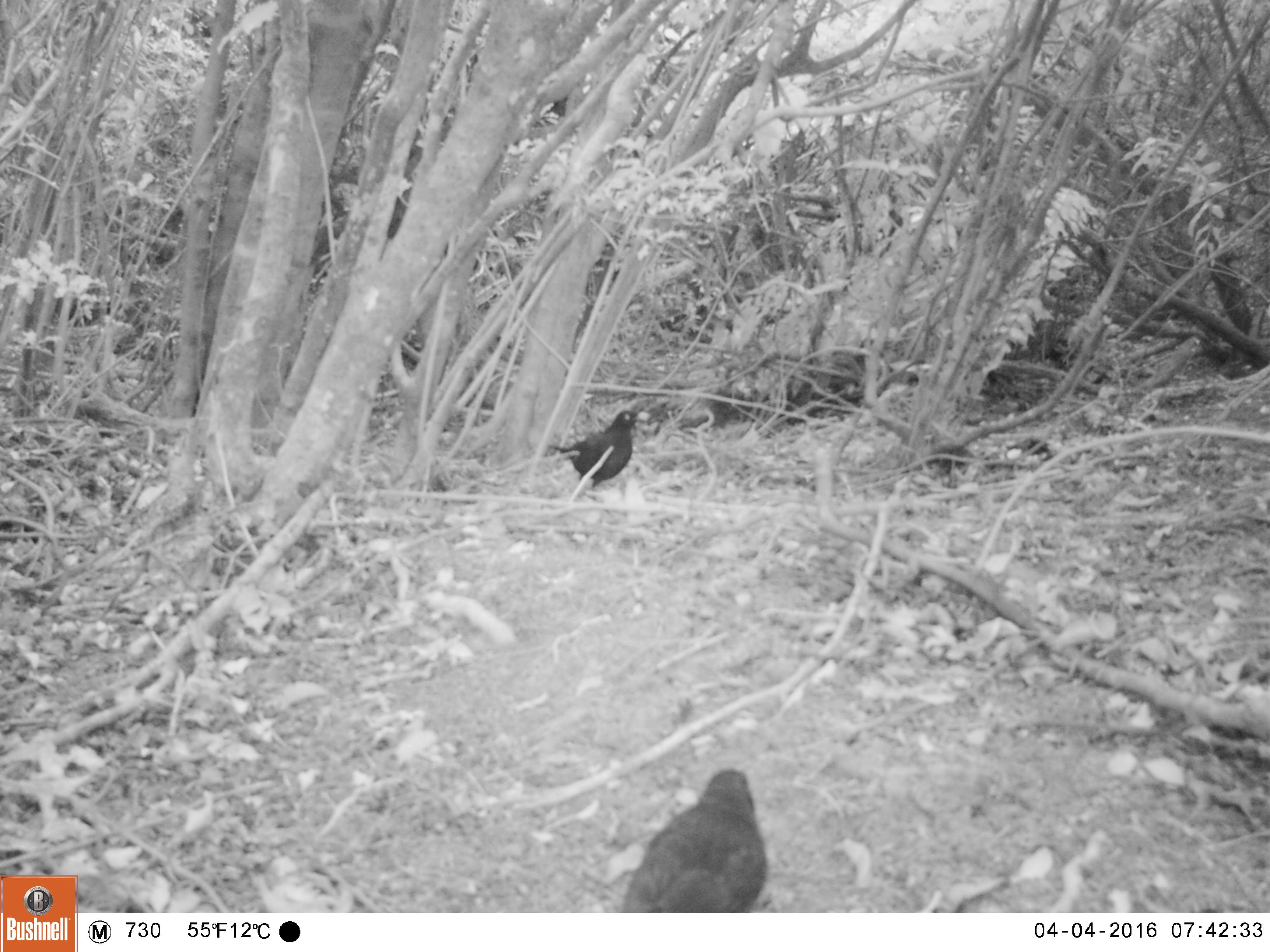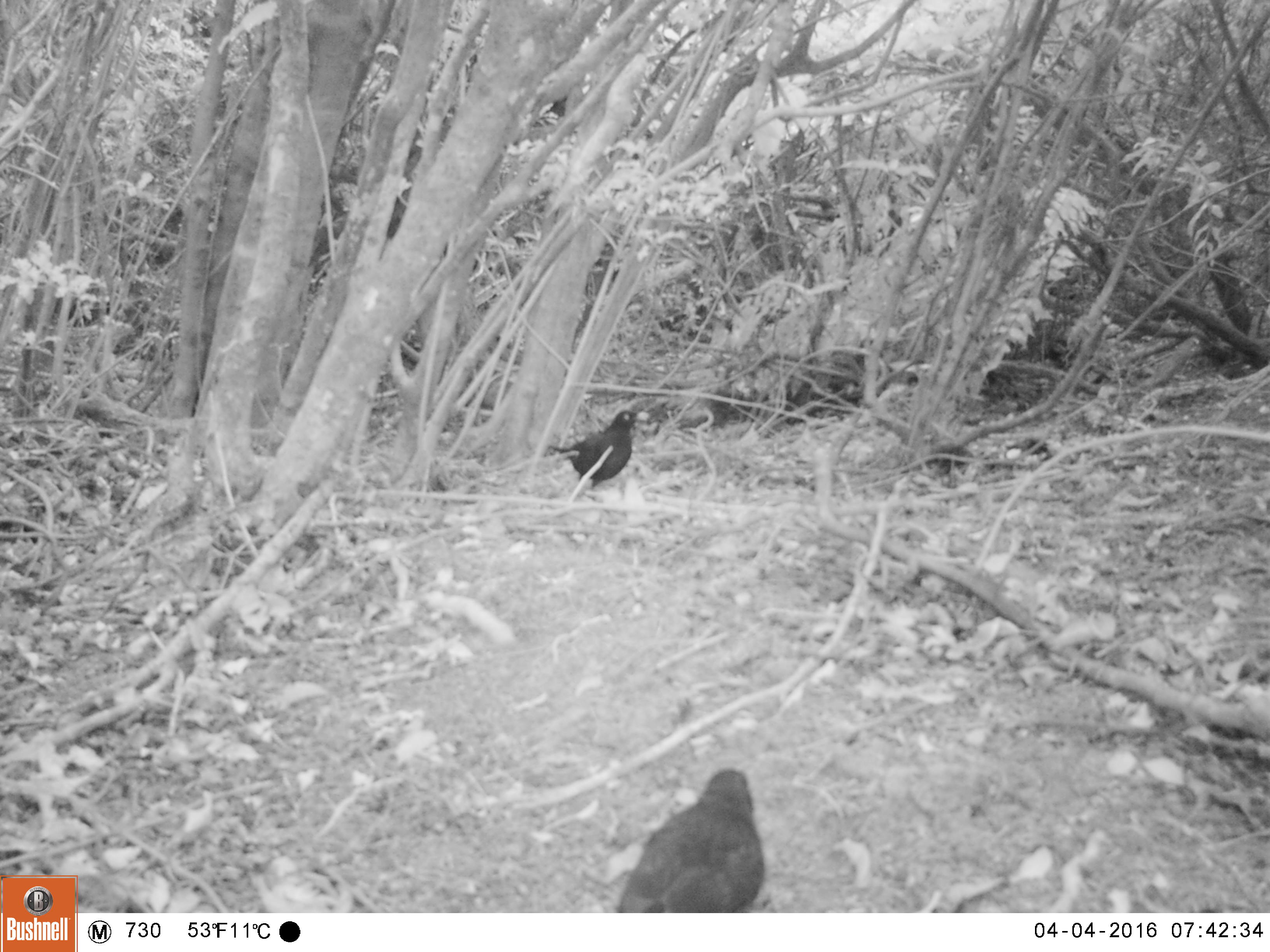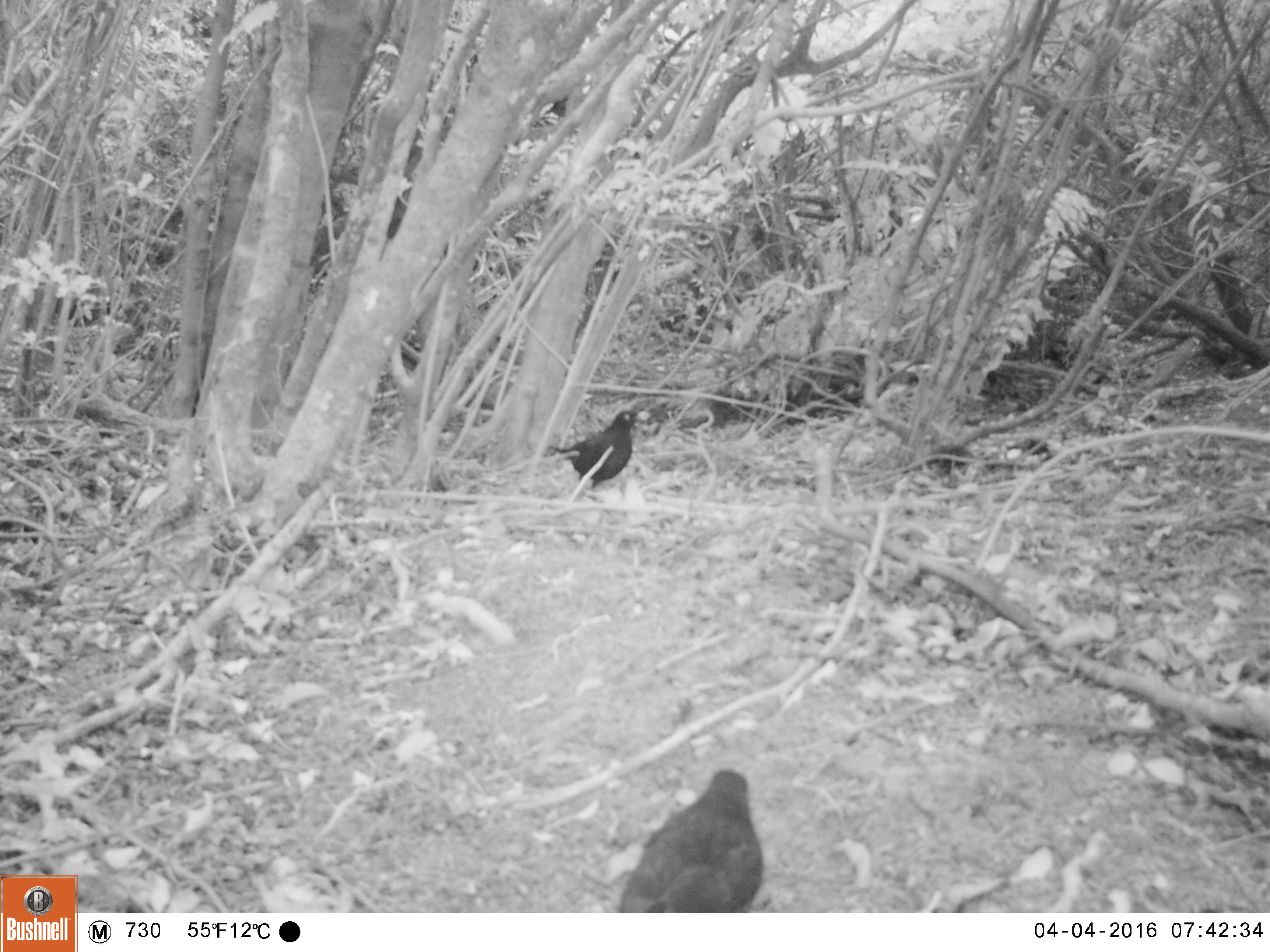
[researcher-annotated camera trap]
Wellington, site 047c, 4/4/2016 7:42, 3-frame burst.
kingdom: Animalia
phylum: Chordata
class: Aves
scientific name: Aves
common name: bird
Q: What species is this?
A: Bird (Aves).